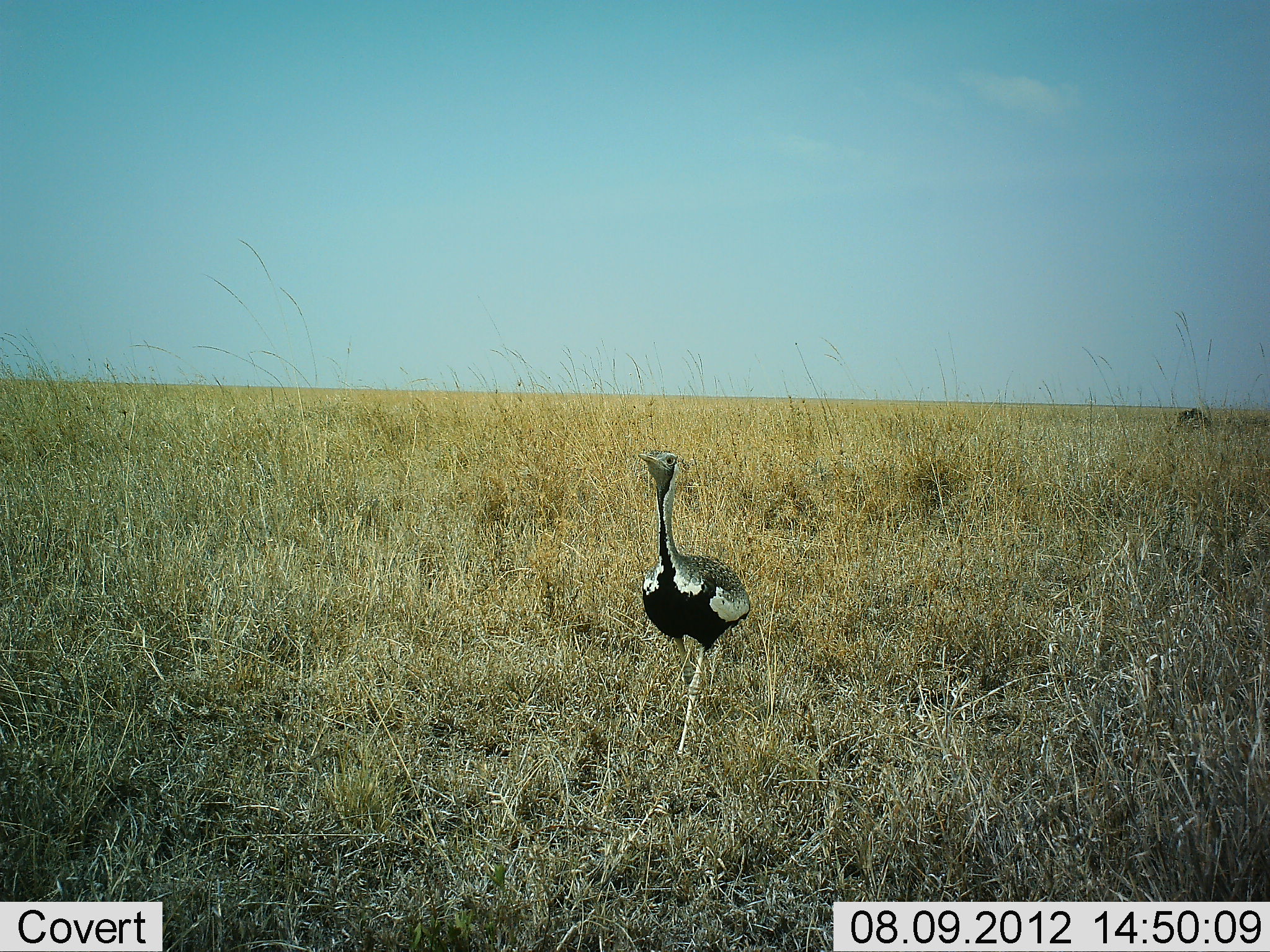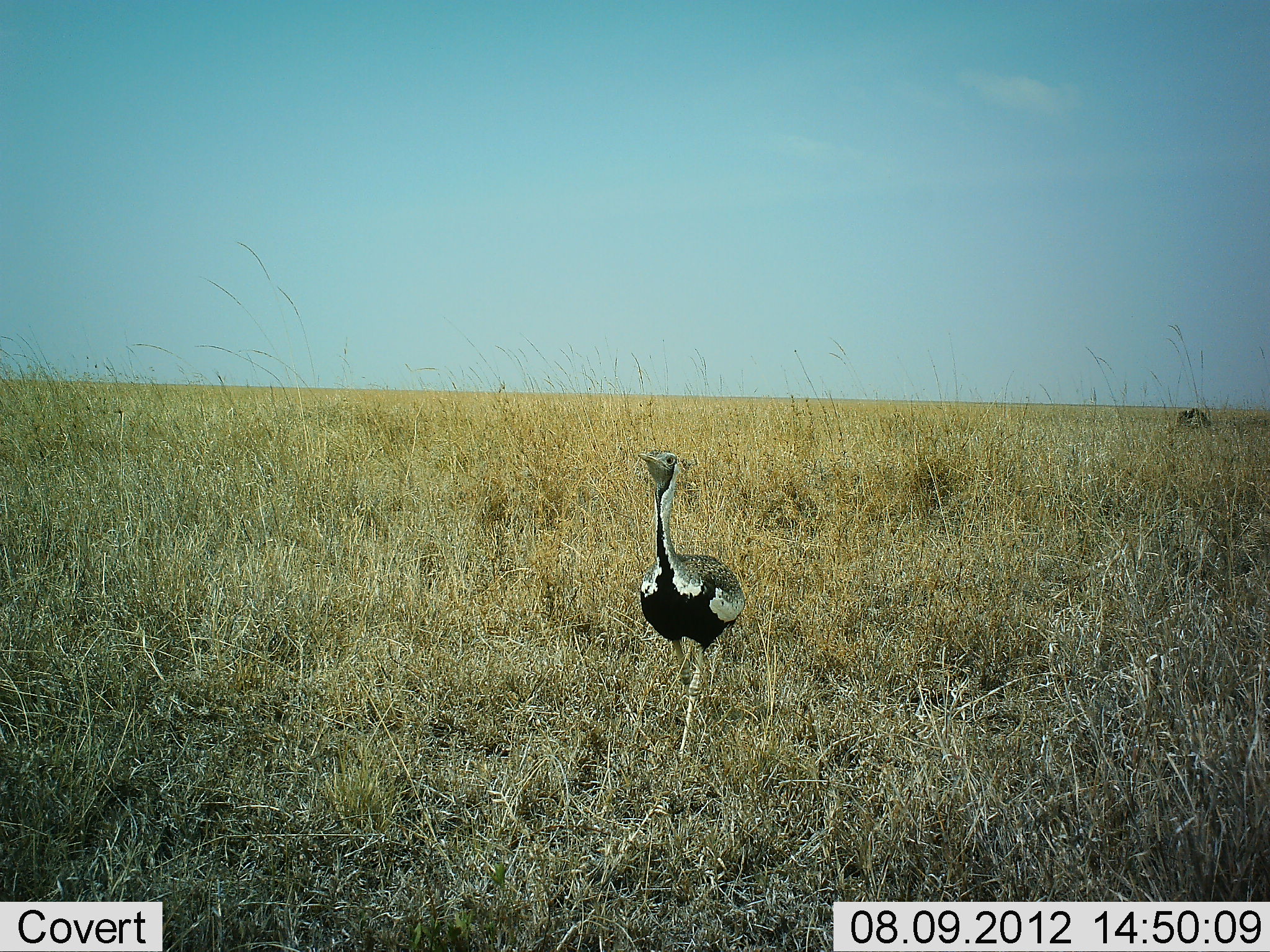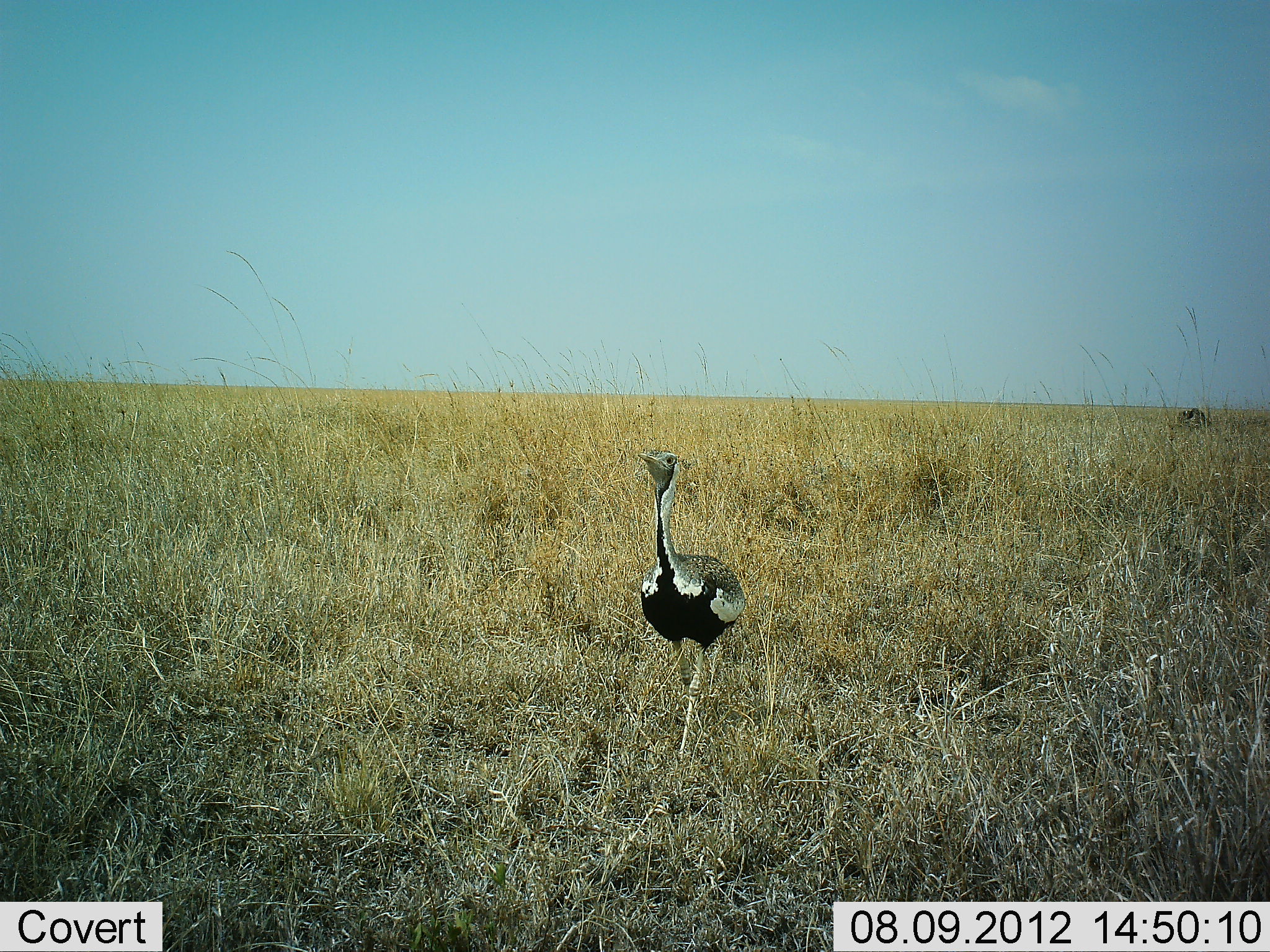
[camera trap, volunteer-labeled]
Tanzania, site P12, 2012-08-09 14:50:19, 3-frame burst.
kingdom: Animalia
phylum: Chordata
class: Aves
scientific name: Aves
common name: bird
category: otherbird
Otherbird (bird) (Aves), count 1. Behavior (volunteer vote fractions): standing 90%, resting 0%, moving 10%, interacting 0%. Young present (vote fraction): 0%. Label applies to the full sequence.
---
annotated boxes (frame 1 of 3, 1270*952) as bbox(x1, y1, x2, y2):
animal: bbox(634, 452, 753, 763)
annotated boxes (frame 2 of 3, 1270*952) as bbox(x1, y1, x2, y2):
animal: bbox(634, 449, 748, 768)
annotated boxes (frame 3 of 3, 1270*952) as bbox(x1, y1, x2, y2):
animal: bbox(634, 448, 745, 768)